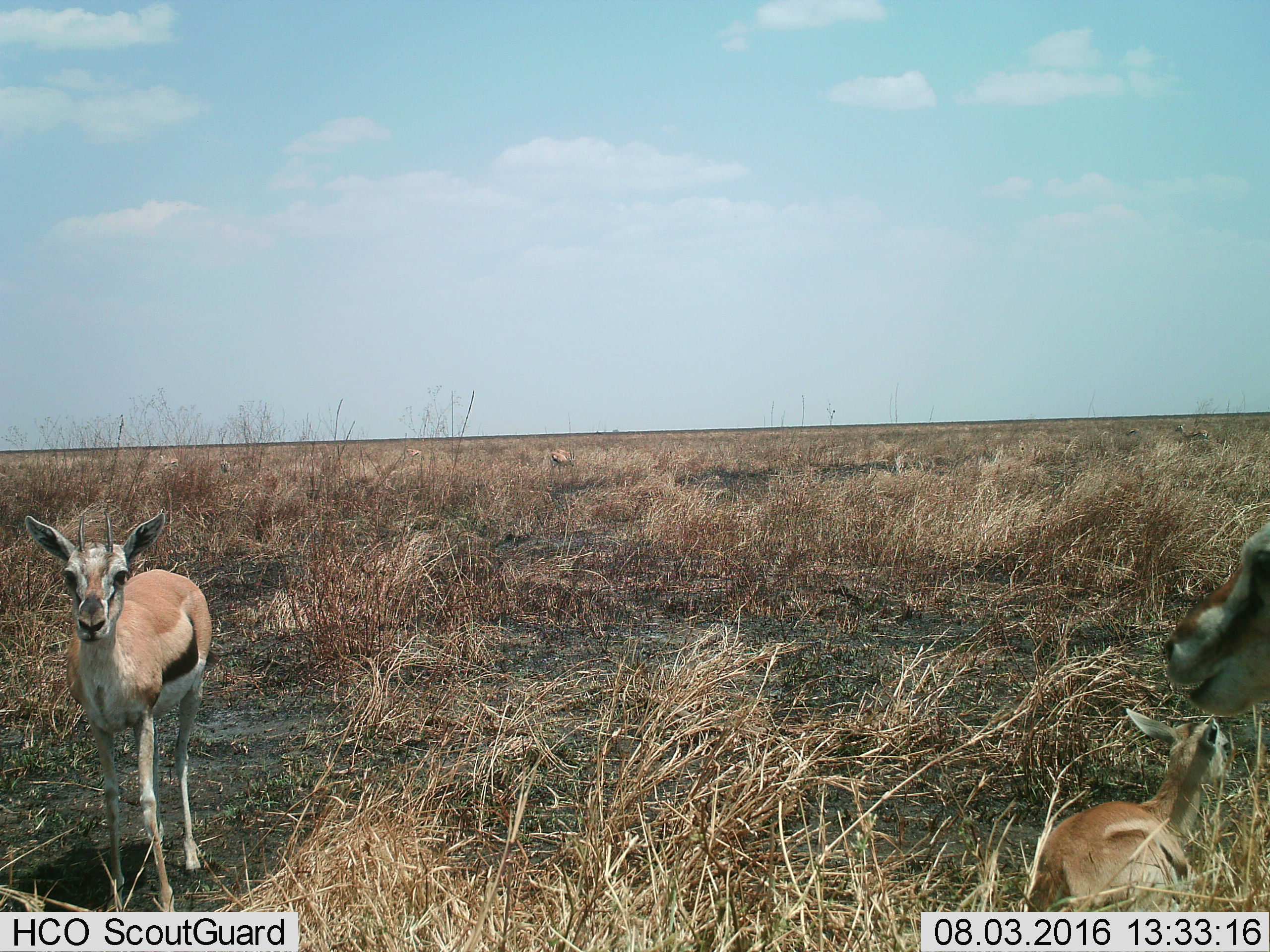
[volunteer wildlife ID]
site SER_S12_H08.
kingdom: Animalia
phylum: Chordata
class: Mammalia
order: Artiodactyla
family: Bovidae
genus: Eudorcas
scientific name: Eudorcas thomsonii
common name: thomson's gazelle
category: gazellethomsons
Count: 3.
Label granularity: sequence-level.